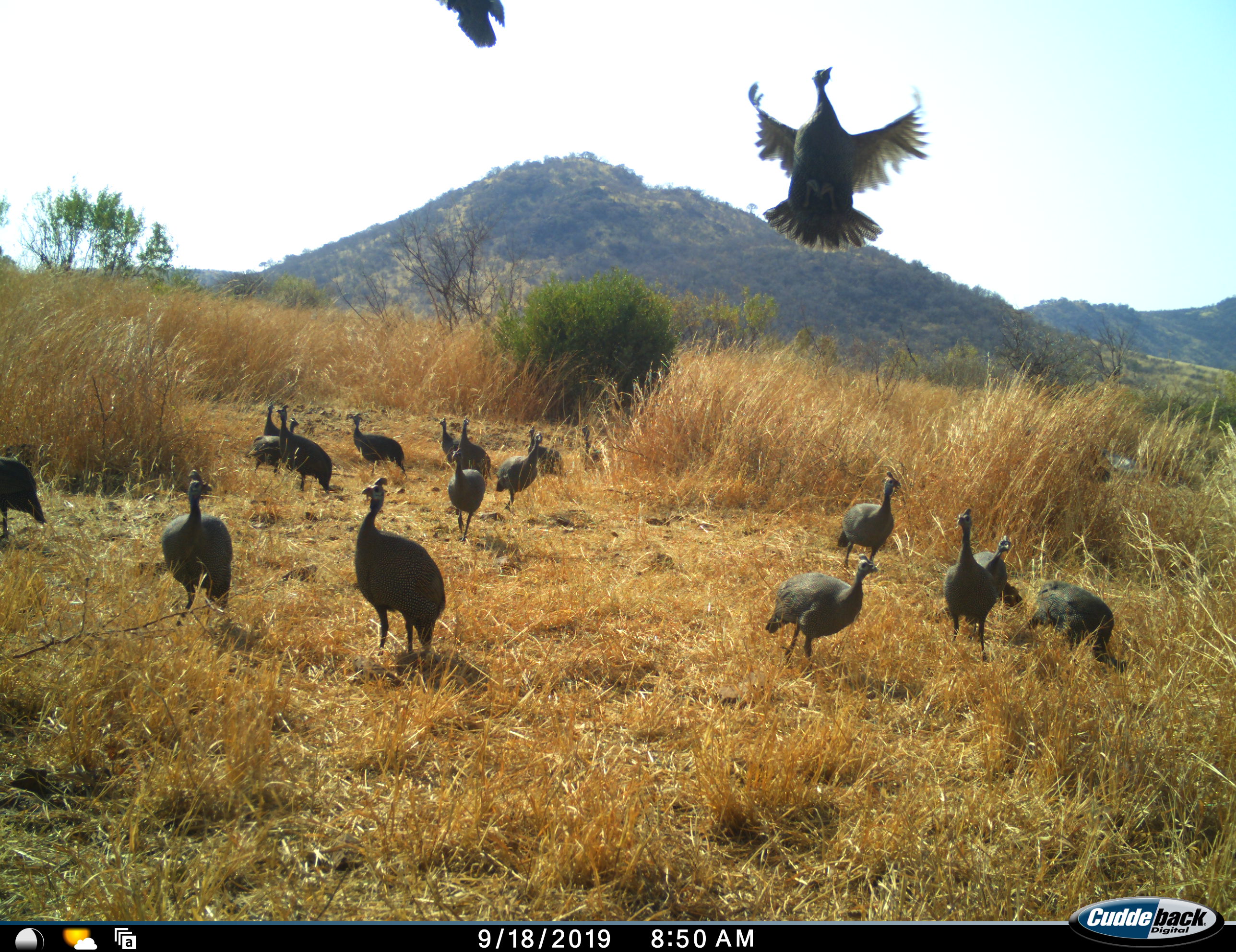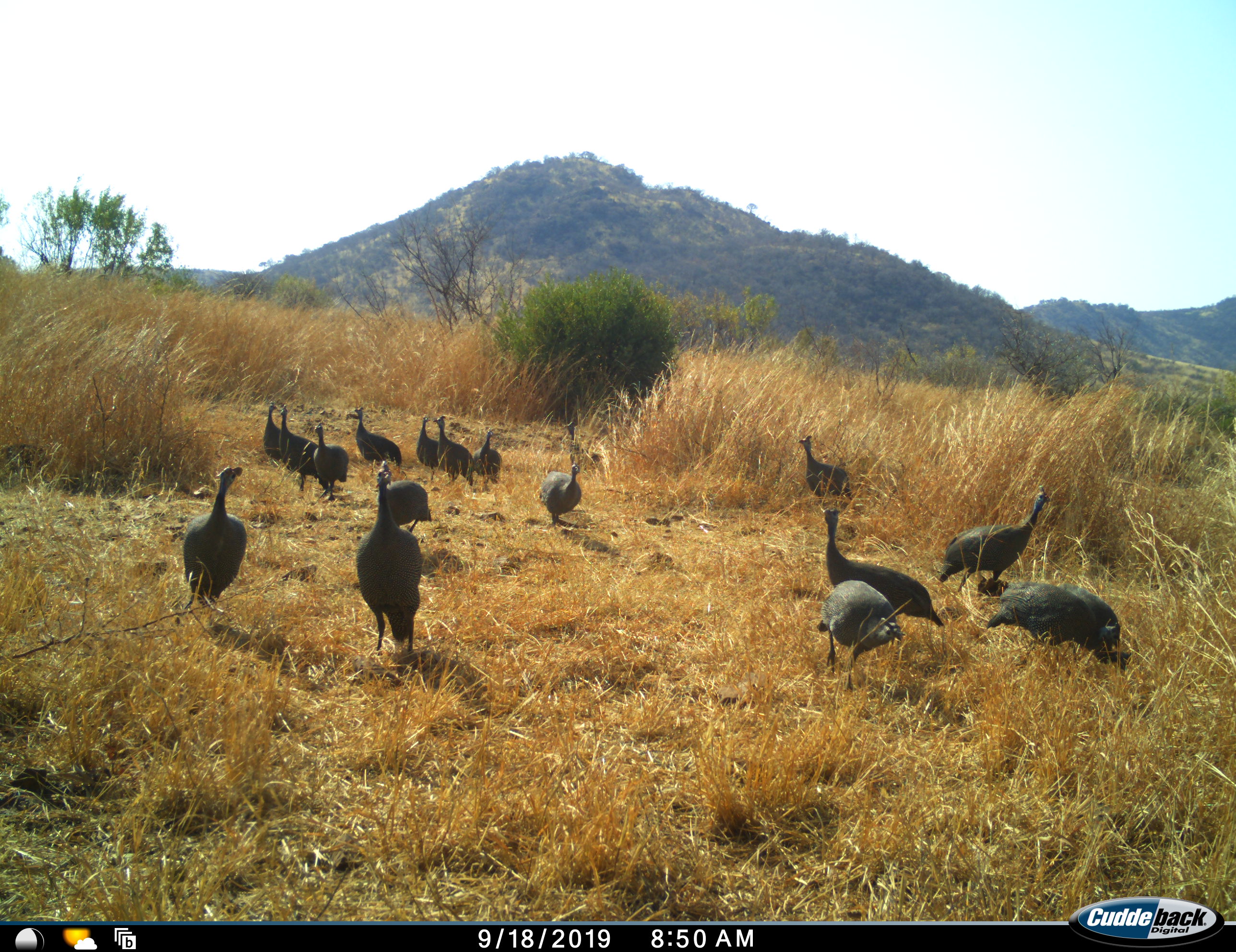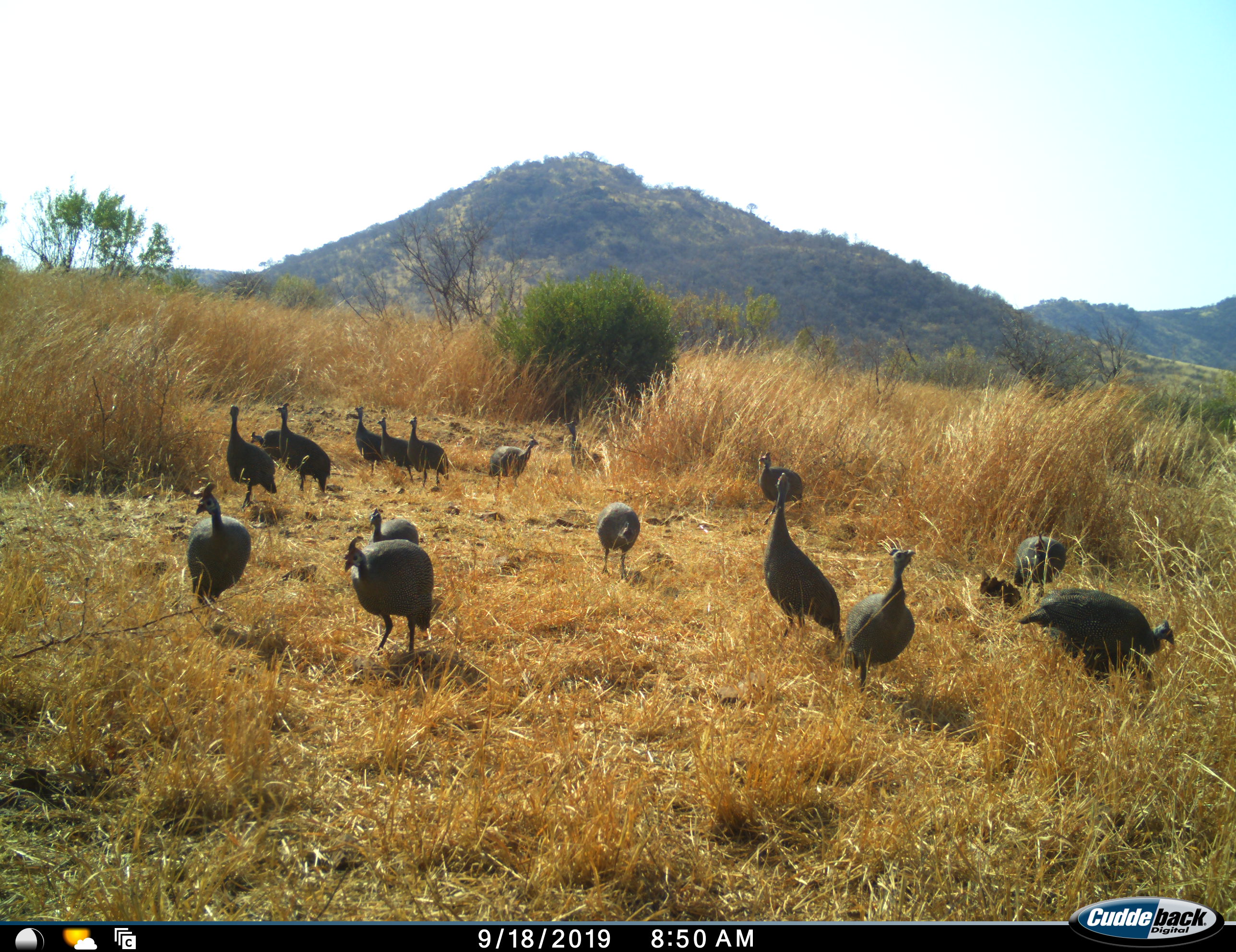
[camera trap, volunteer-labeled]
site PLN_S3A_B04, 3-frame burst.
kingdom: Animalia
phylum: Chordata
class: Aves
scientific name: Aves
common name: bird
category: birdother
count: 11-50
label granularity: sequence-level